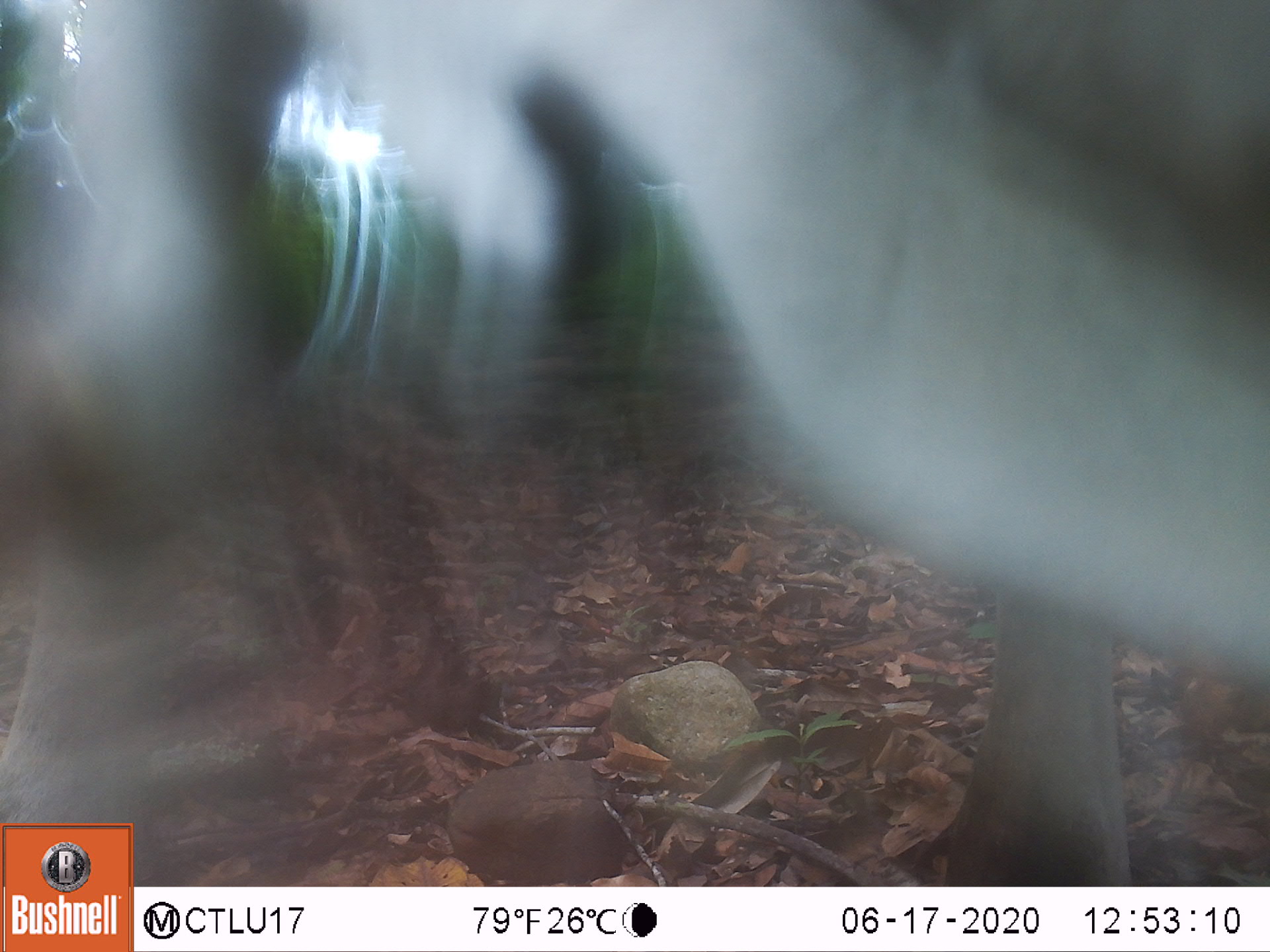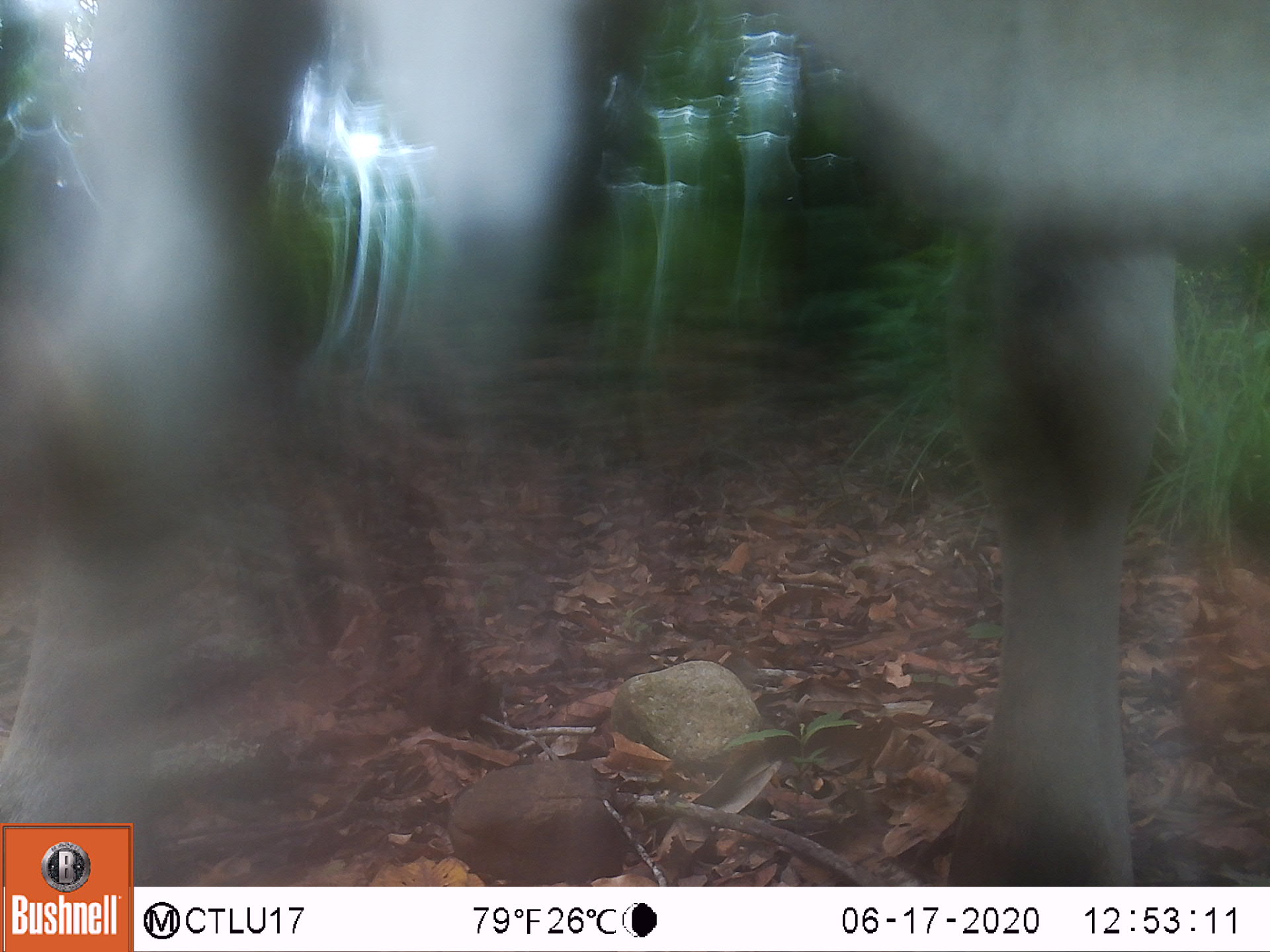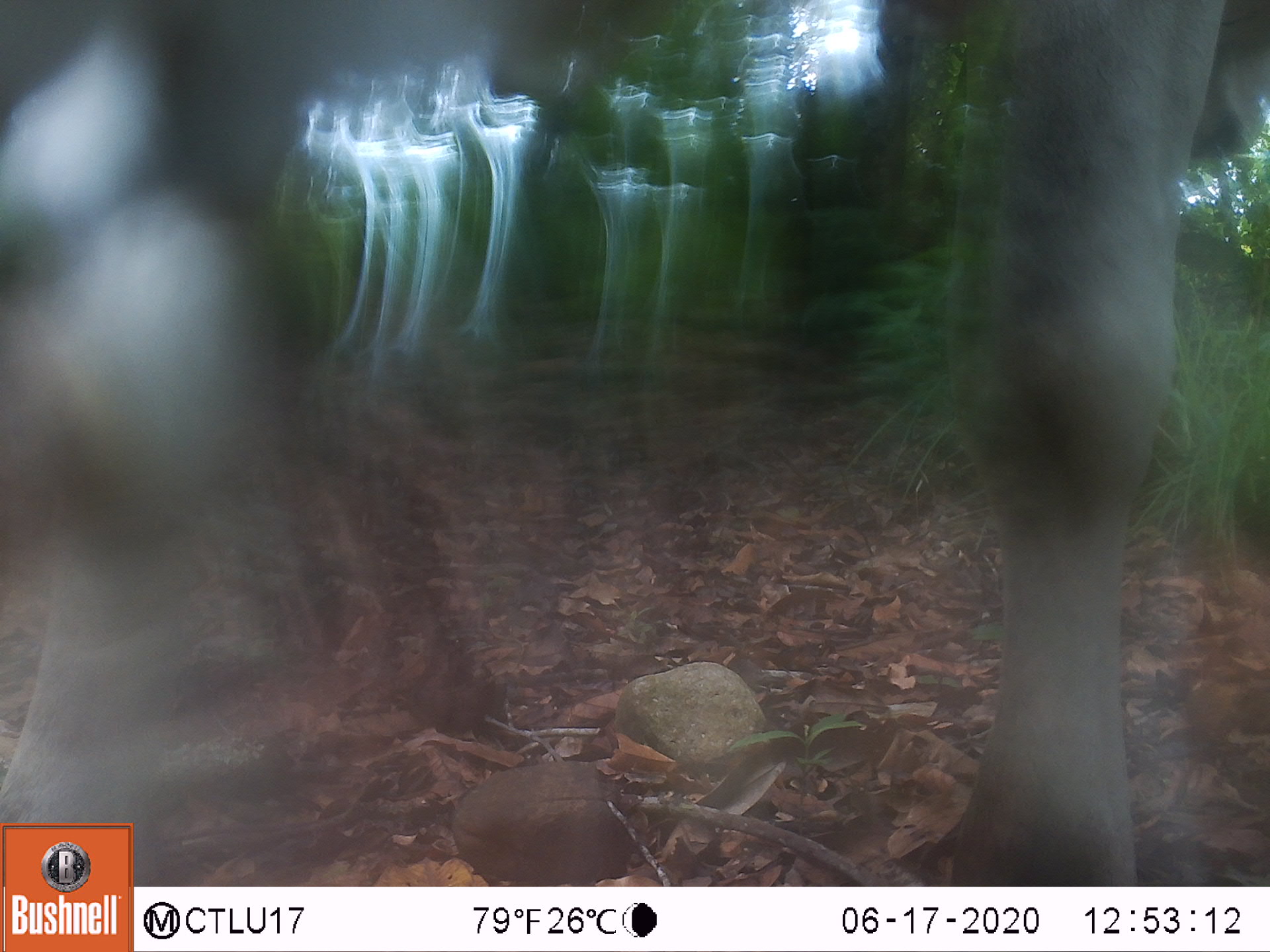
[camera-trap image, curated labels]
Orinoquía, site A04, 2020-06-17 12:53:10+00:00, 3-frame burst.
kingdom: Animalia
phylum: Chordata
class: Mammalia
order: Artiodactyla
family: Bovidae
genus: Bos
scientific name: Bos taurus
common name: cow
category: cattle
Cattle (cow) (Bos taurus).